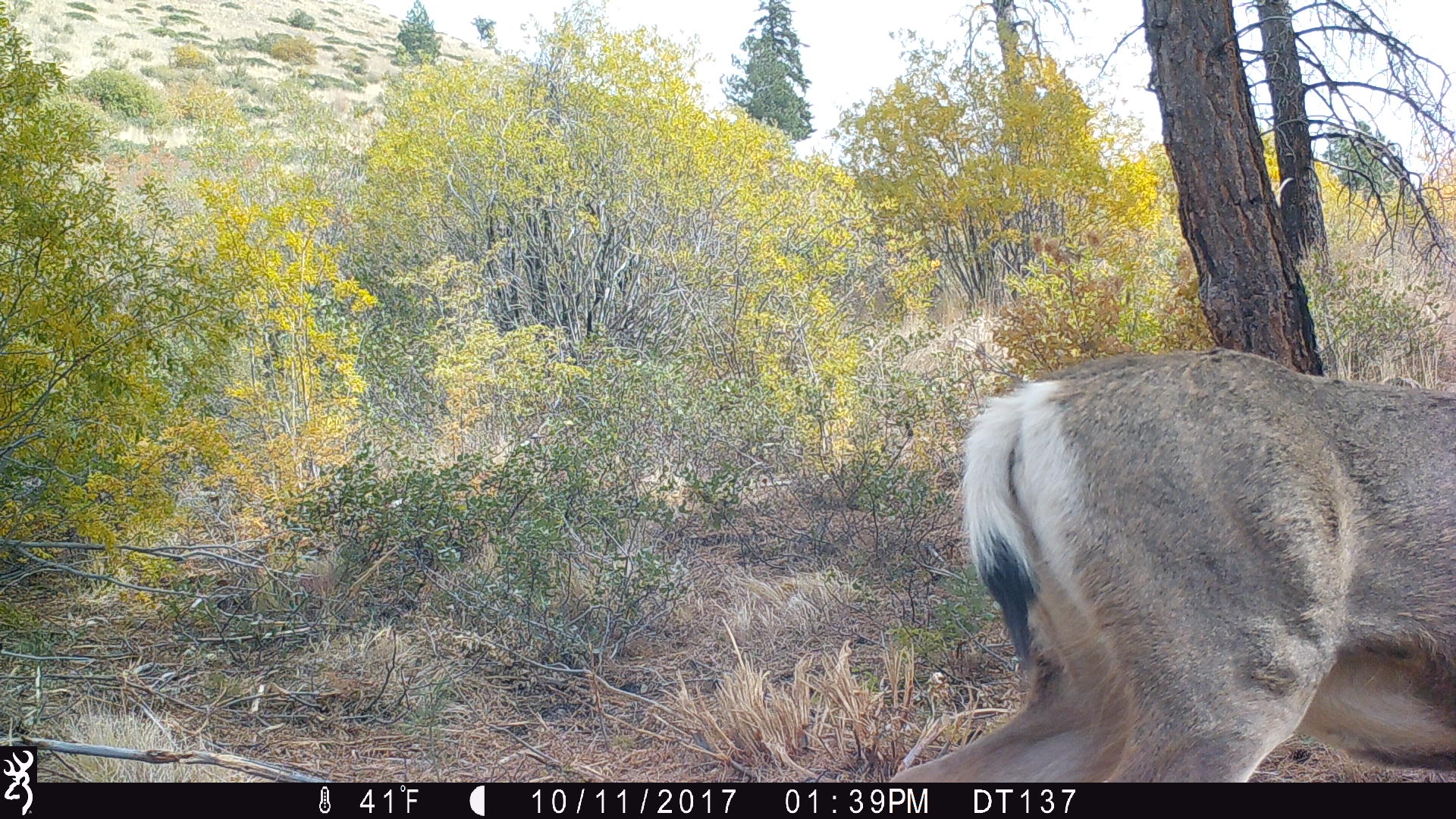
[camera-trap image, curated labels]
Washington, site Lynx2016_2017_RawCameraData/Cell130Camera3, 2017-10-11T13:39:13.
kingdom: Animalia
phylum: Chordata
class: Mammalia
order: Artiodactyla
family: Cervidae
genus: Odocoileus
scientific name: Odocoileus hemionus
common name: mule deer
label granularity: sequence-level